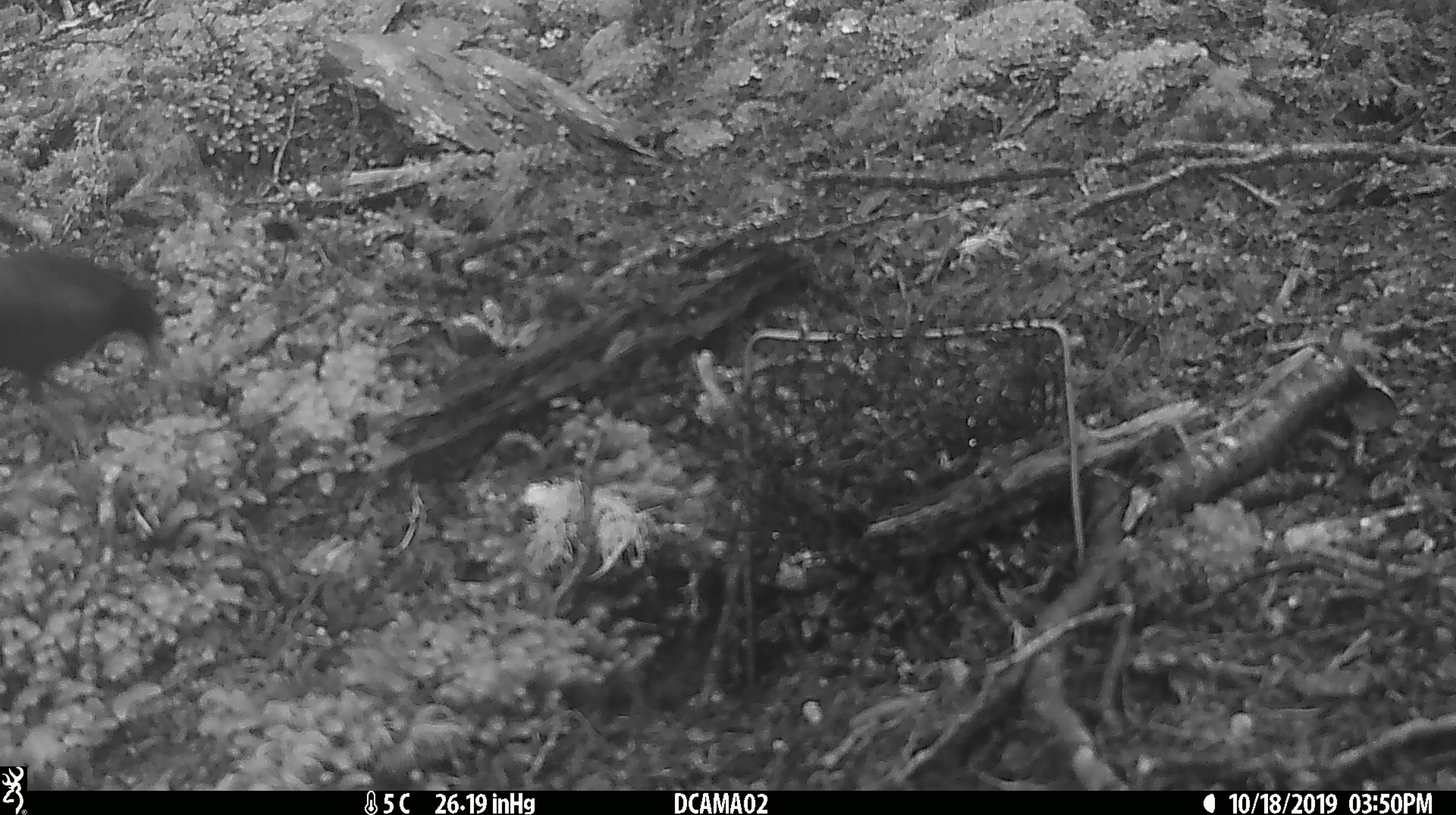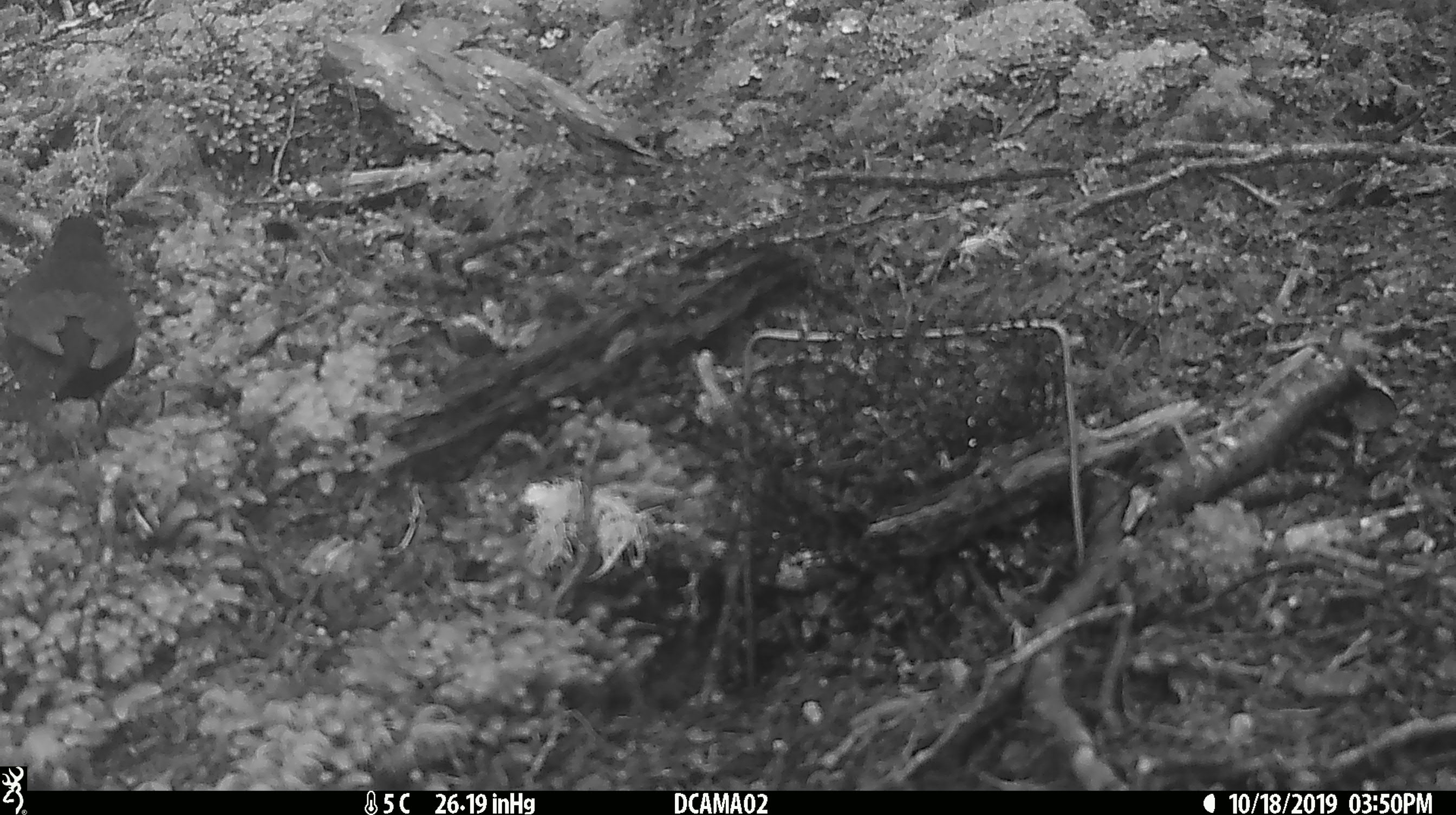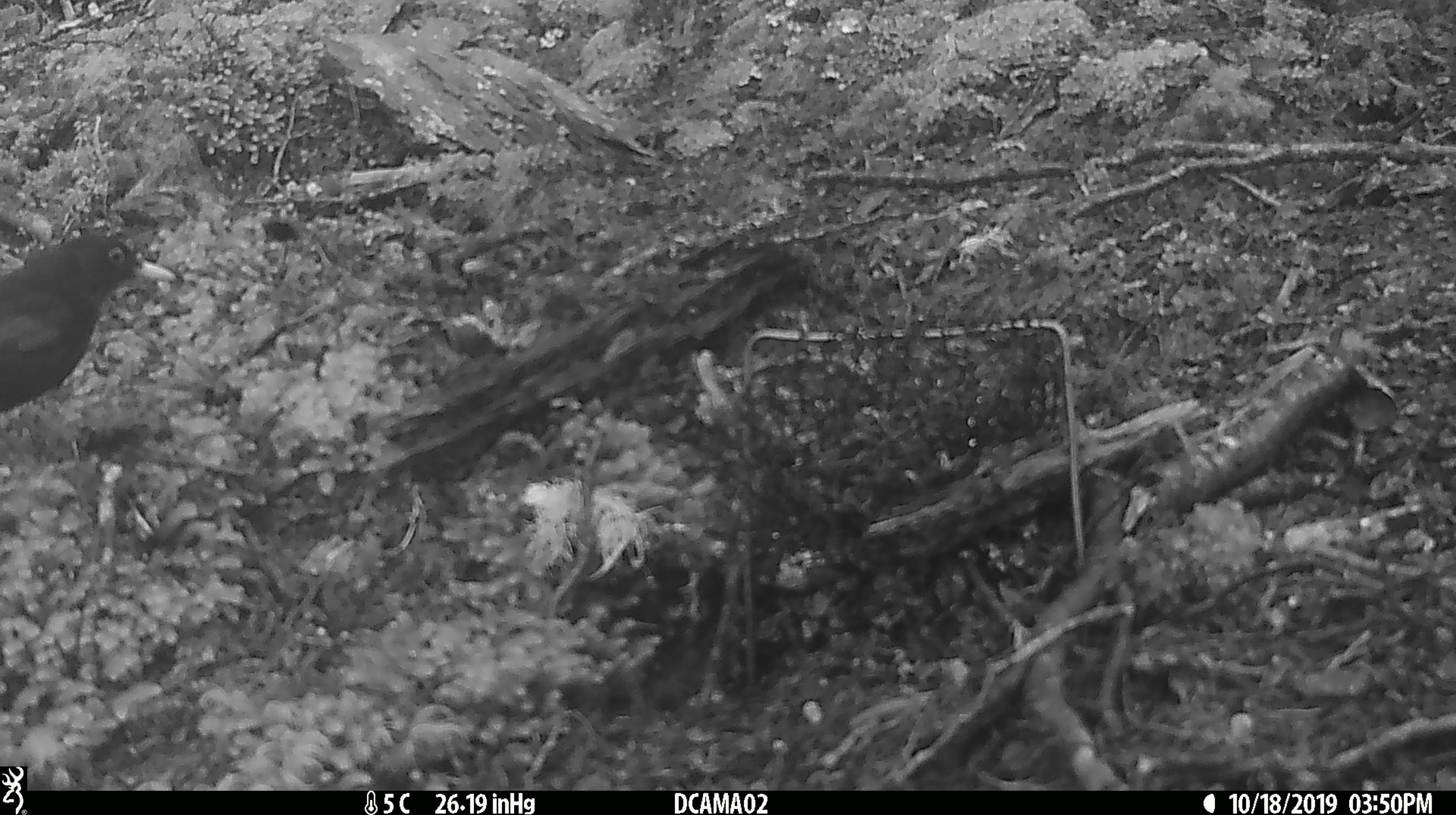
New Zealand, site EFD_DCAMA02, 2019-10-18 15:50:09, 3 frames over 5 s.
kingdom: Animalia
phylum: Chordata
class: Aves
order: Passeriformes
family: Turdidae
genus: Turdus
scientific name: Turdus merula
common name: eurasian blackbird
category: blackbird